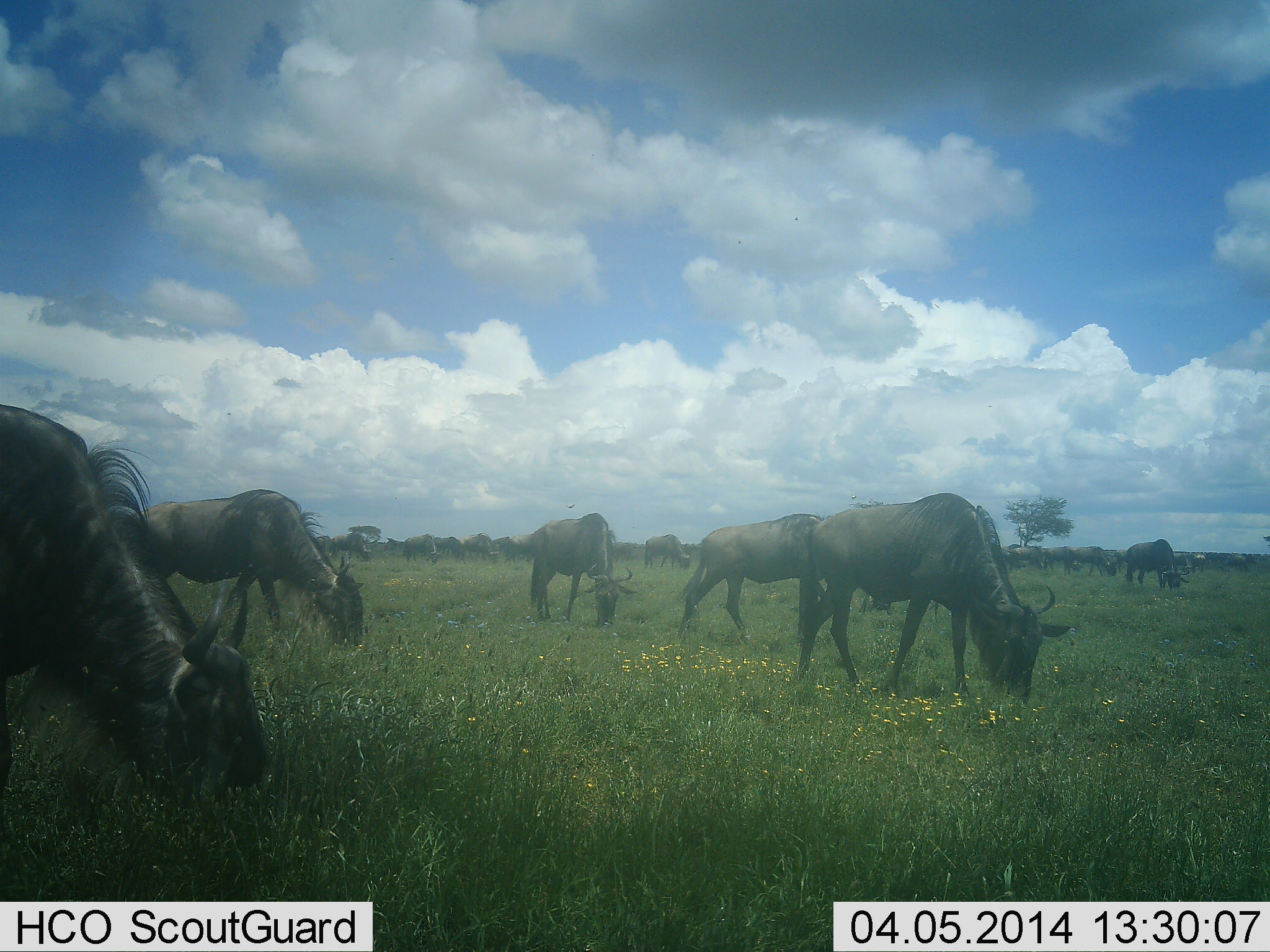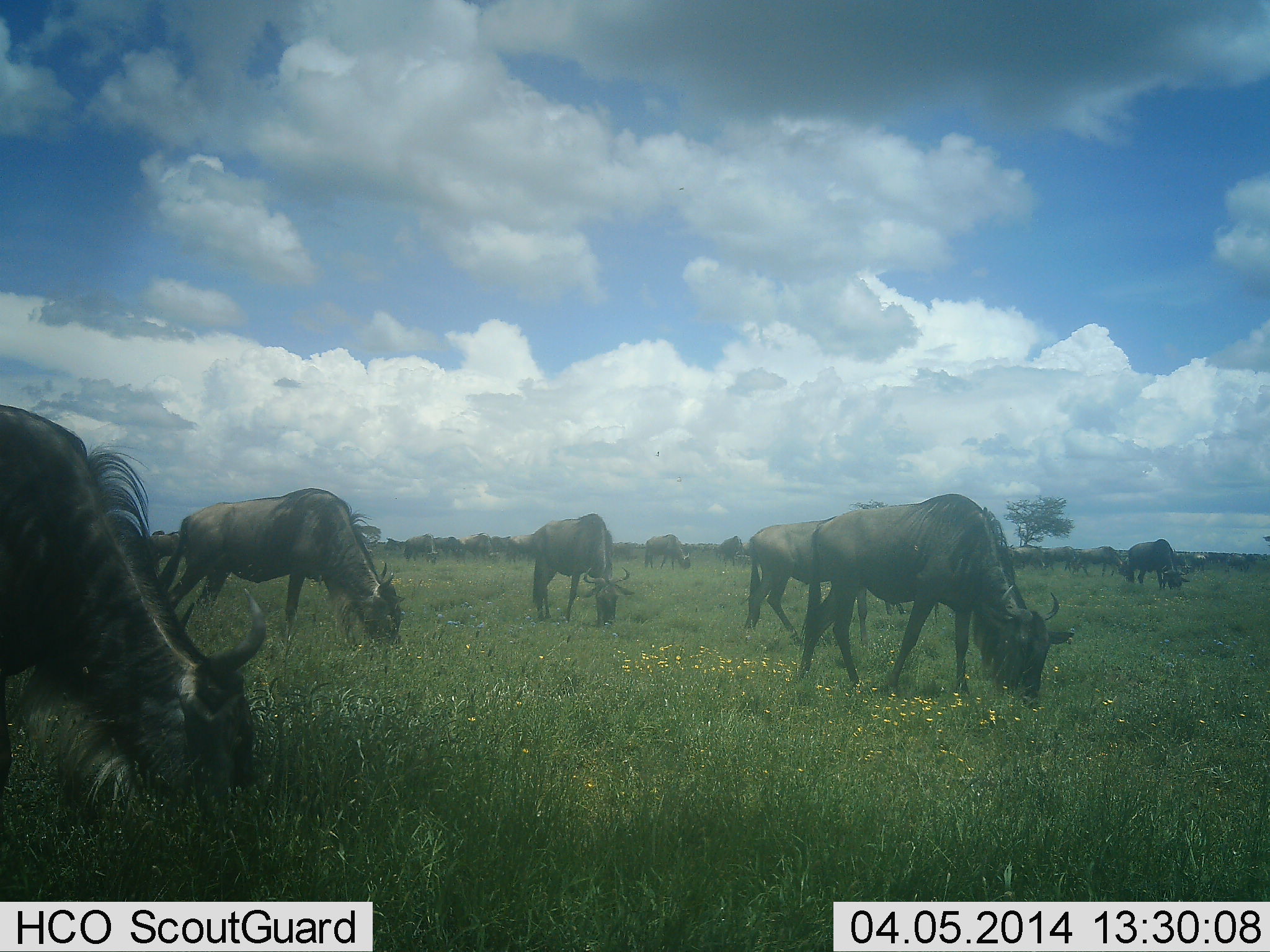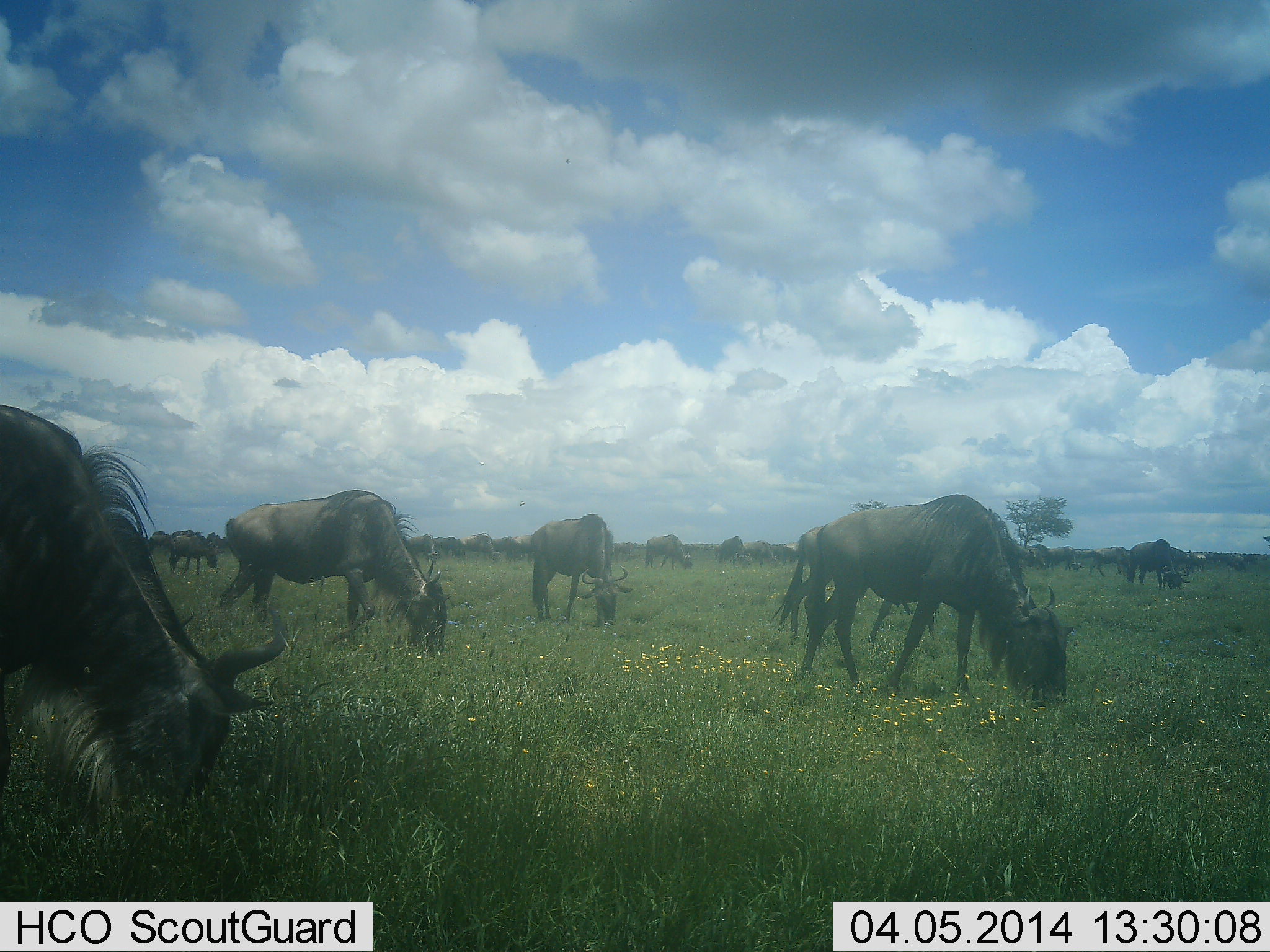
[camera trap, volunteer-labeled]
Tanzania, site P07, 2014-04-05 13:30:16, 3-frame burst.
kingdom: Animalia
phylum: Chordata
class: Mammalia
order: Artiodactyla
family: Bovidae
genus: Connochaetes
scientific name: Connochaetes taurinus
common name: blue wildebeest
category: wildebeest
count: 11-50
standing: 40%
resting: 10%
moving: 50%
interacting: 10%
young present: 0%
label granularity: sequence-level